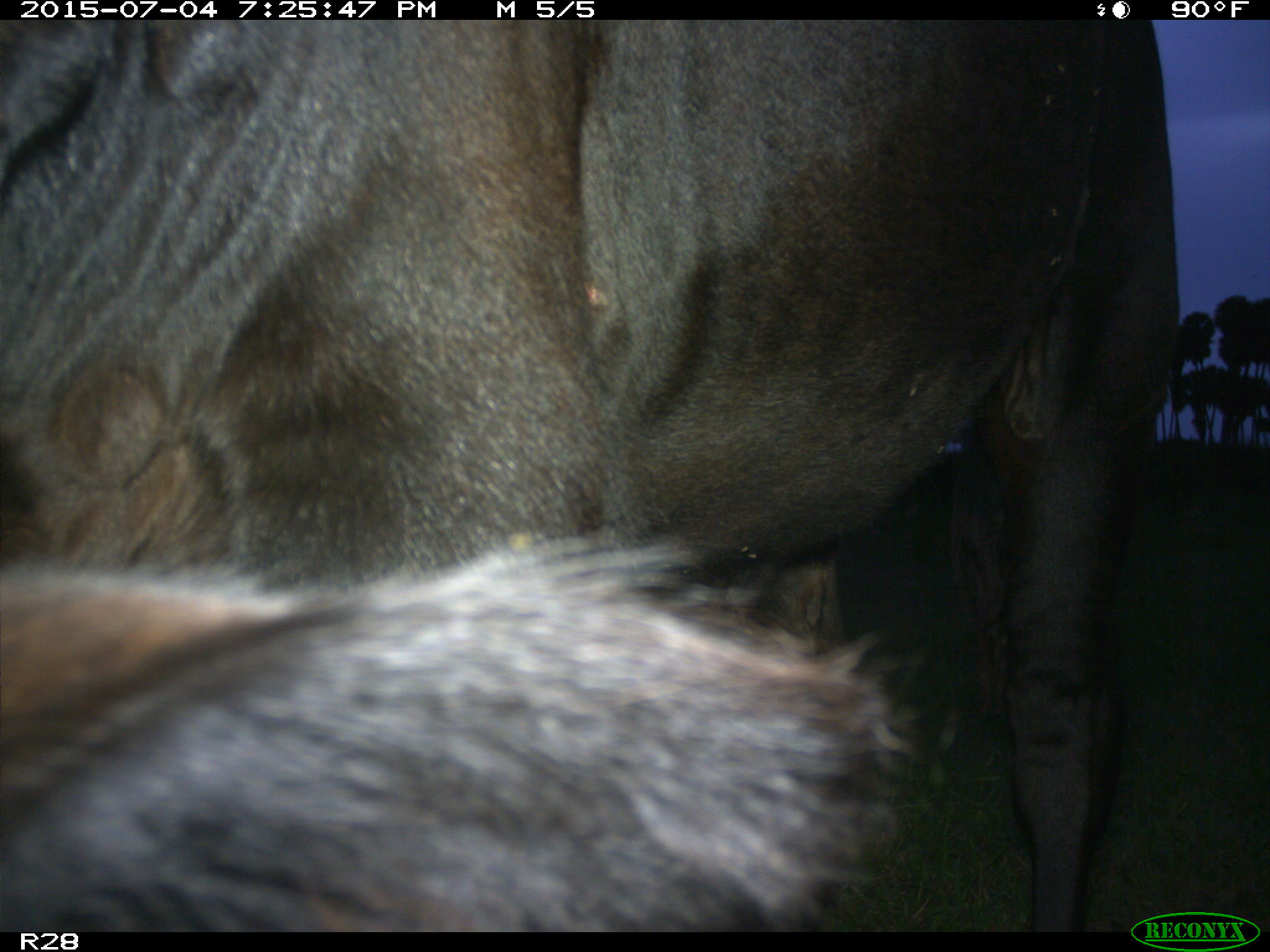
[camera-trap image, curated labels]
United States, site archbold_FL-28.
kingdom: Animalia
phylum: Chordata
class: Mammalia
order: Artiodactyla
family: Bovidae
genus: Bos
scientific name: Bos taurus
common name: domestic cow